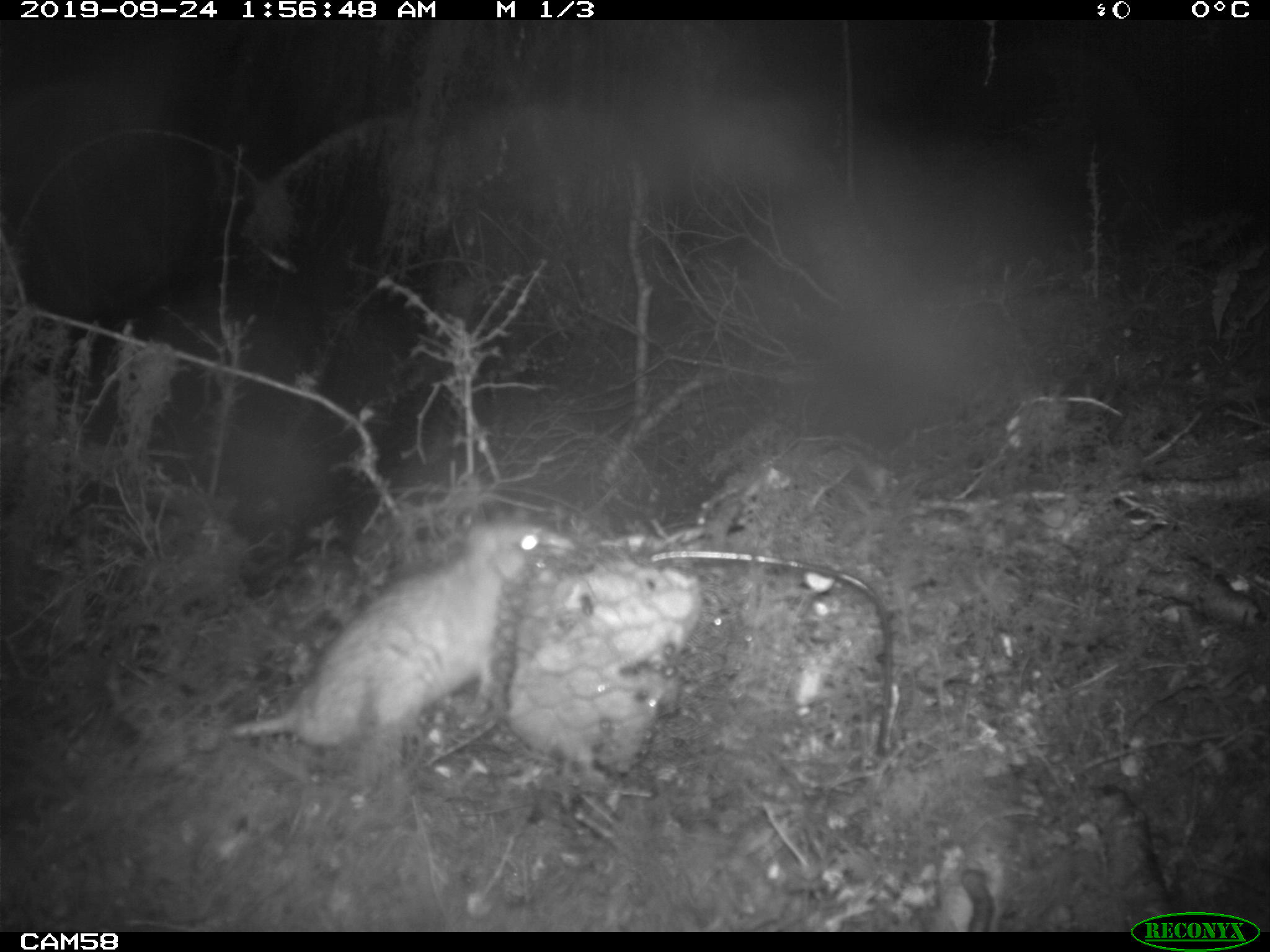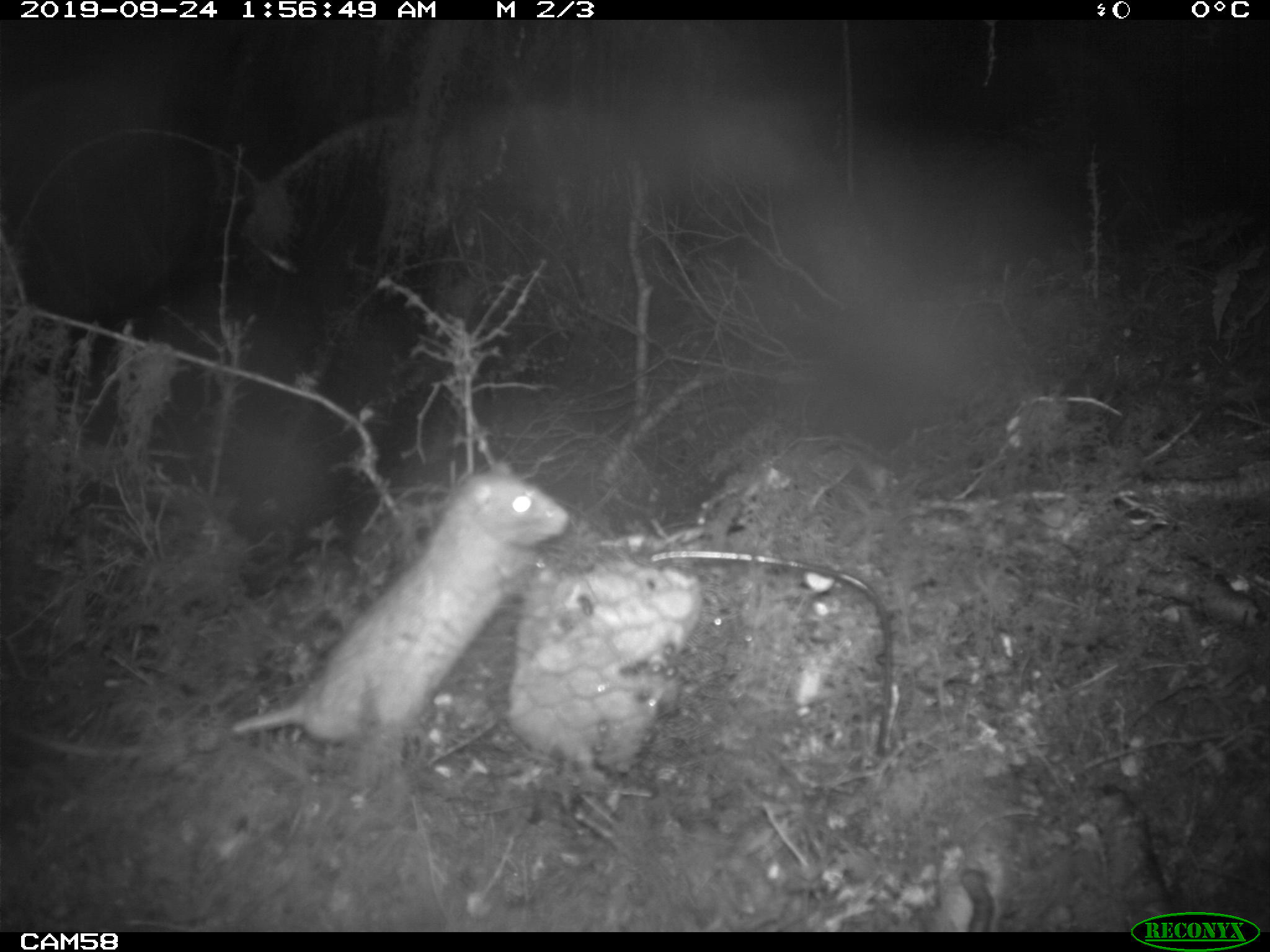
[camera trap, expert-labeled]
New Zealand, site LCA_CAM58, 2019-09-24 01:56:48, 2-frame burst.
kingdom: Animalia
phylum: Chordata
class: Mammalia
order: Rodentia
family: Muridae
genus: Rattus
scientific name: Rattus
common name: rat